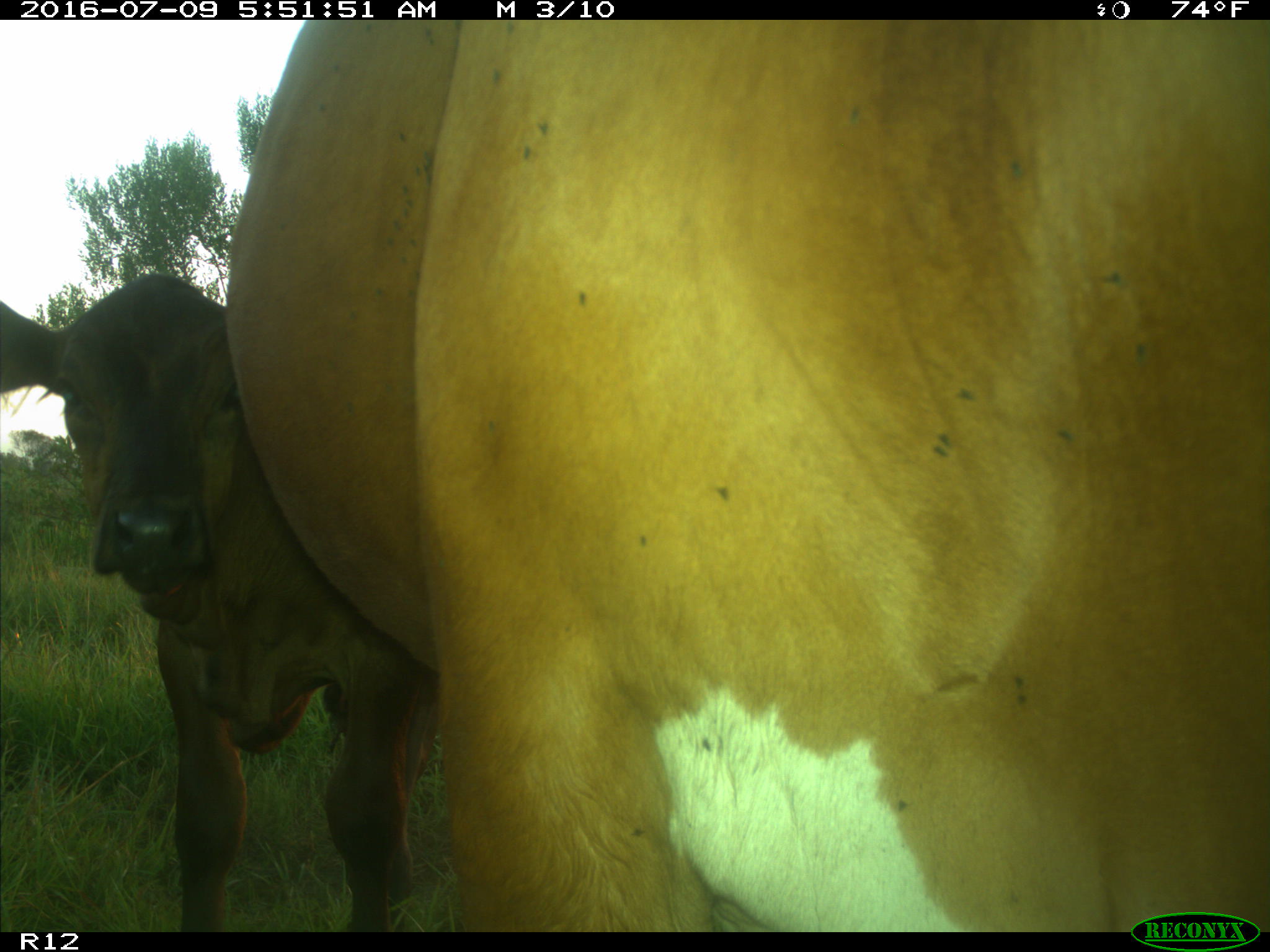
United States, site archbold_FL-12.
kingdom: Animalia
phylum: Chordata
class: Mammalia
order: Artiodactyla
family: Bovidae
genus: Bos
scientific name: Bos taurus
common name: domestic cow